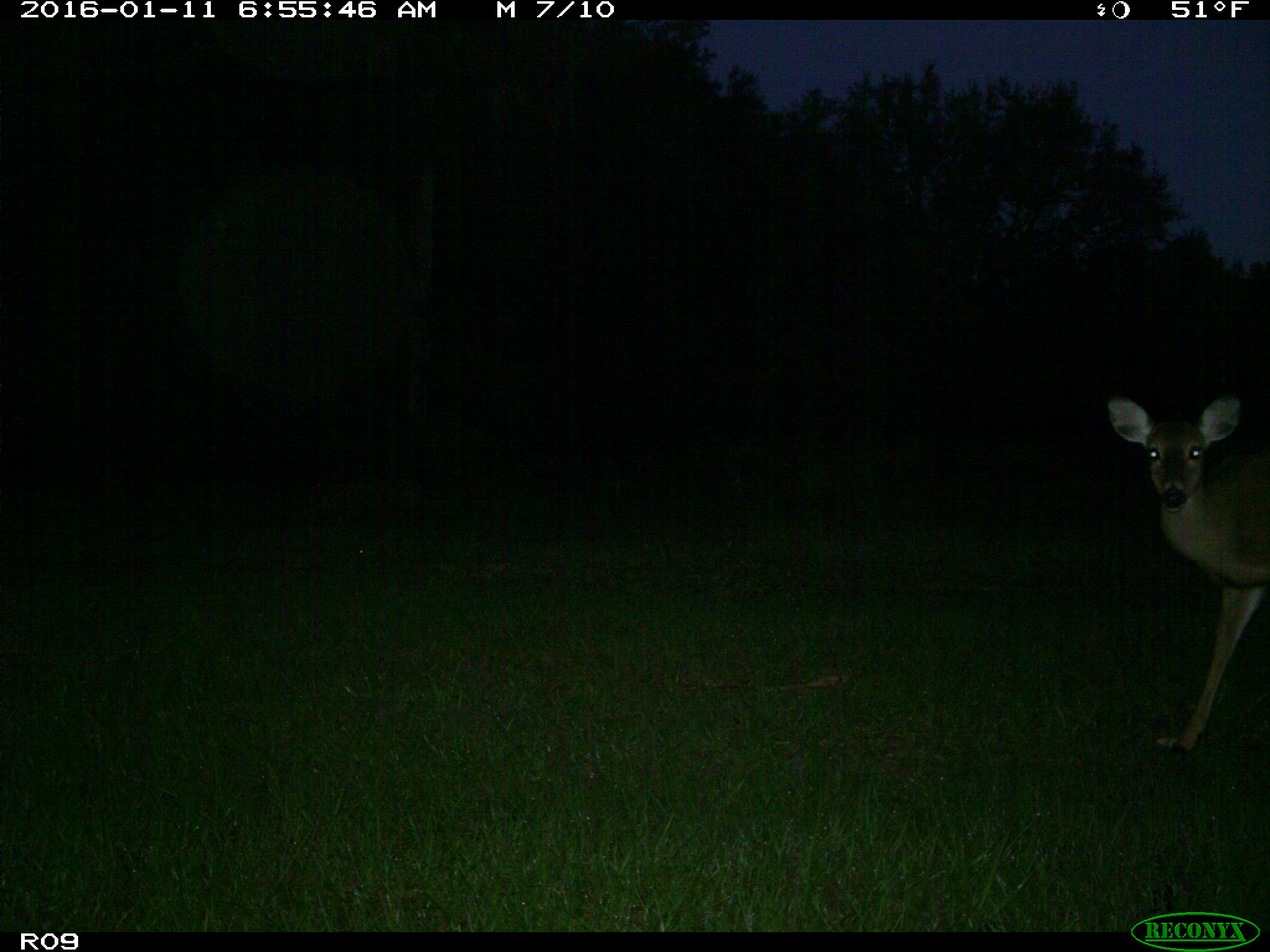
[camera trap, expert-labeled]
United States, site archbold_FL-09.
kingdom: Animalia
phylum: Chordata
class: Mammalia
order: Artiodactyla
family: Cervidae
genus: Odocoileus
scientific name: Odocoileus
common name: deer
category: unidentified deer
Unidentified deer (deer) (Odocoileus).